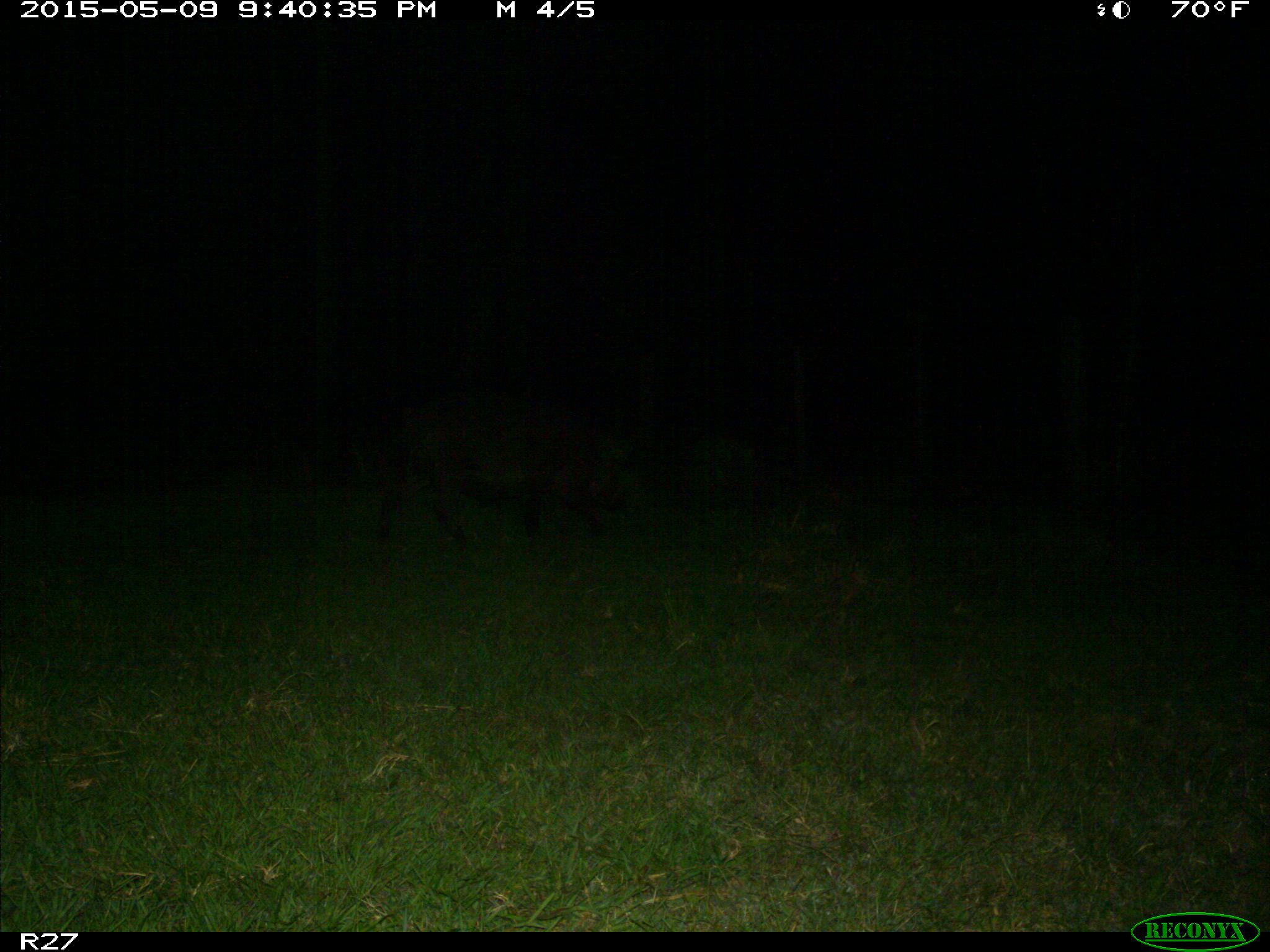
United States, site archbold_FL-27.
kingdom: Animalia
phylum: Chordata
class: Mammalia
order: Artiodactyla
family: Suidae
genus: Sus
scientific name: Sus scrofa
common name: wild boar